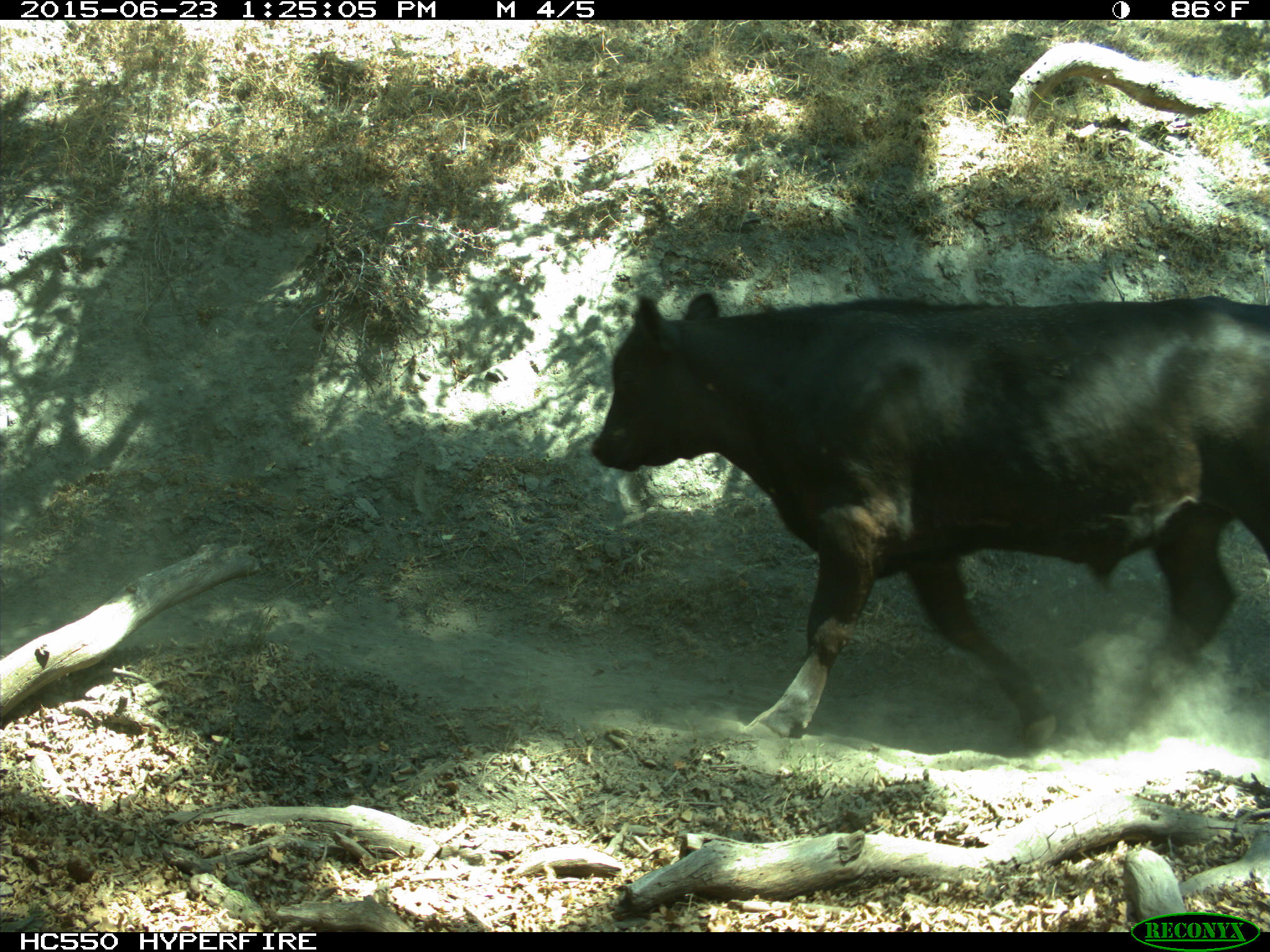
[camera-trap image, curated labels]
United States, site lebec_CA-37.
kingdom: Animalia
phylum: Chordata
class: Mammalia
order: Artiodactyla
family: Bovidae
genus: Bos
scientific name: Bos taurus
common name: domestic cow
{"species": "Bos taurus (domestic cow)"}